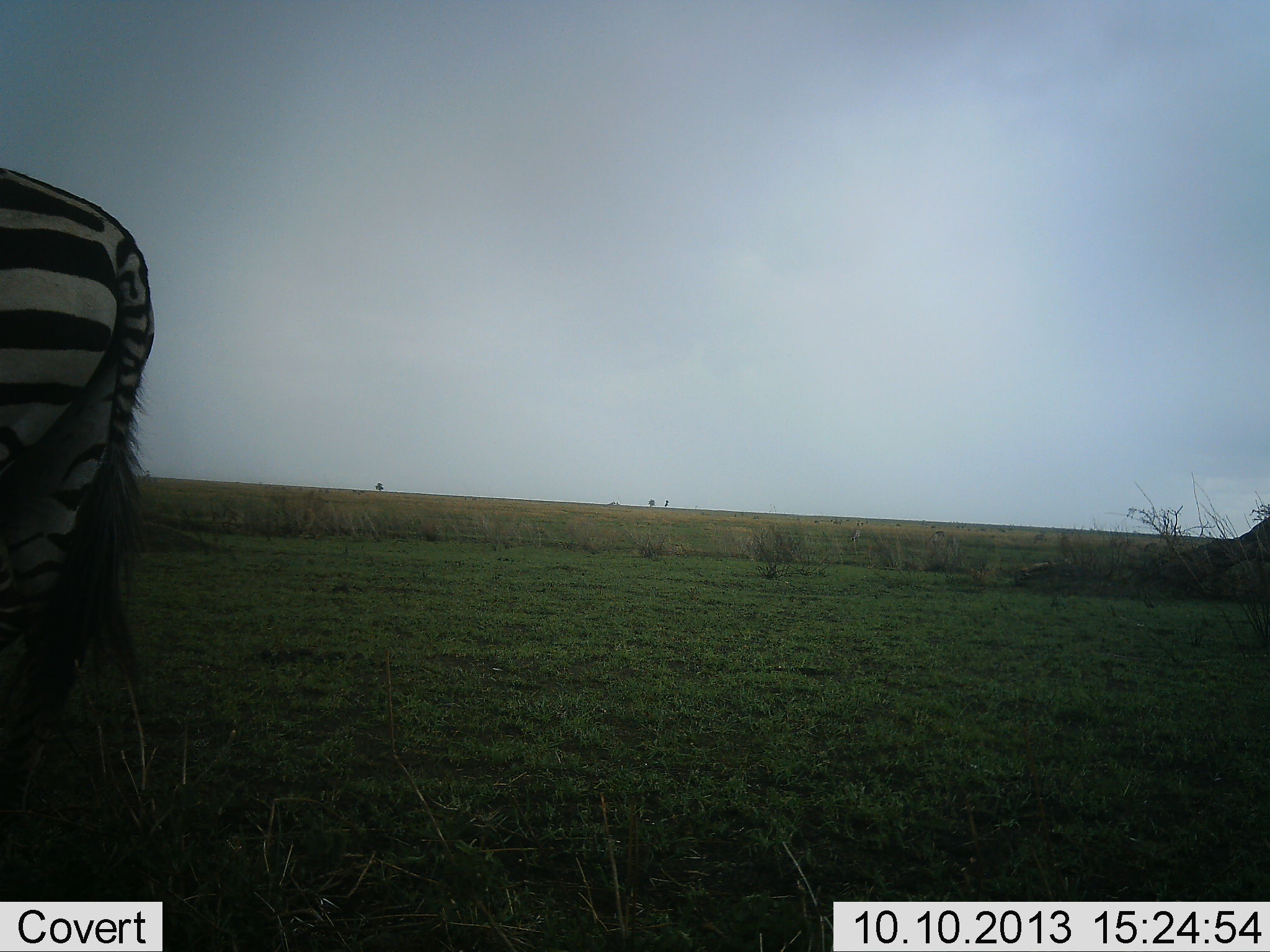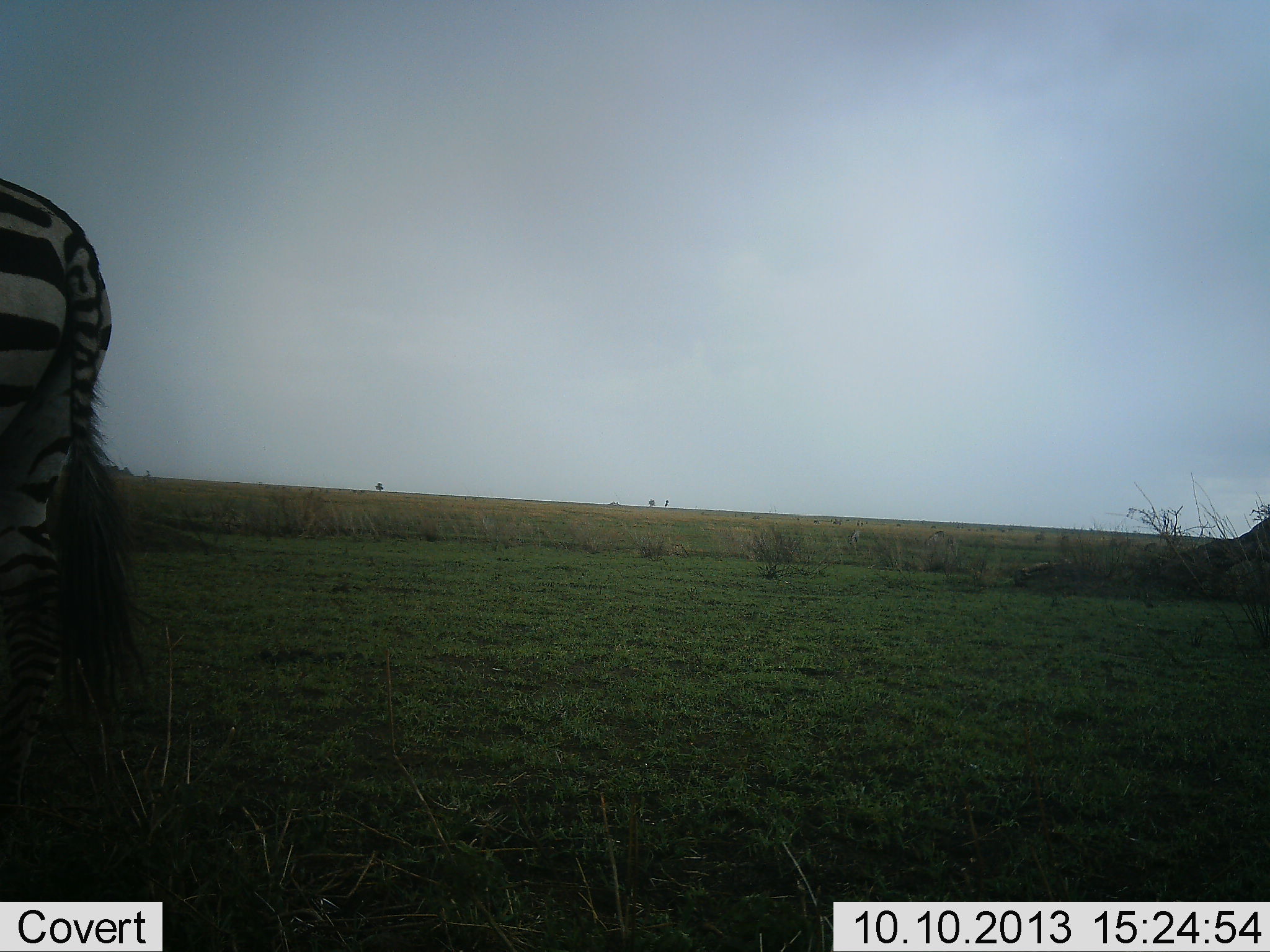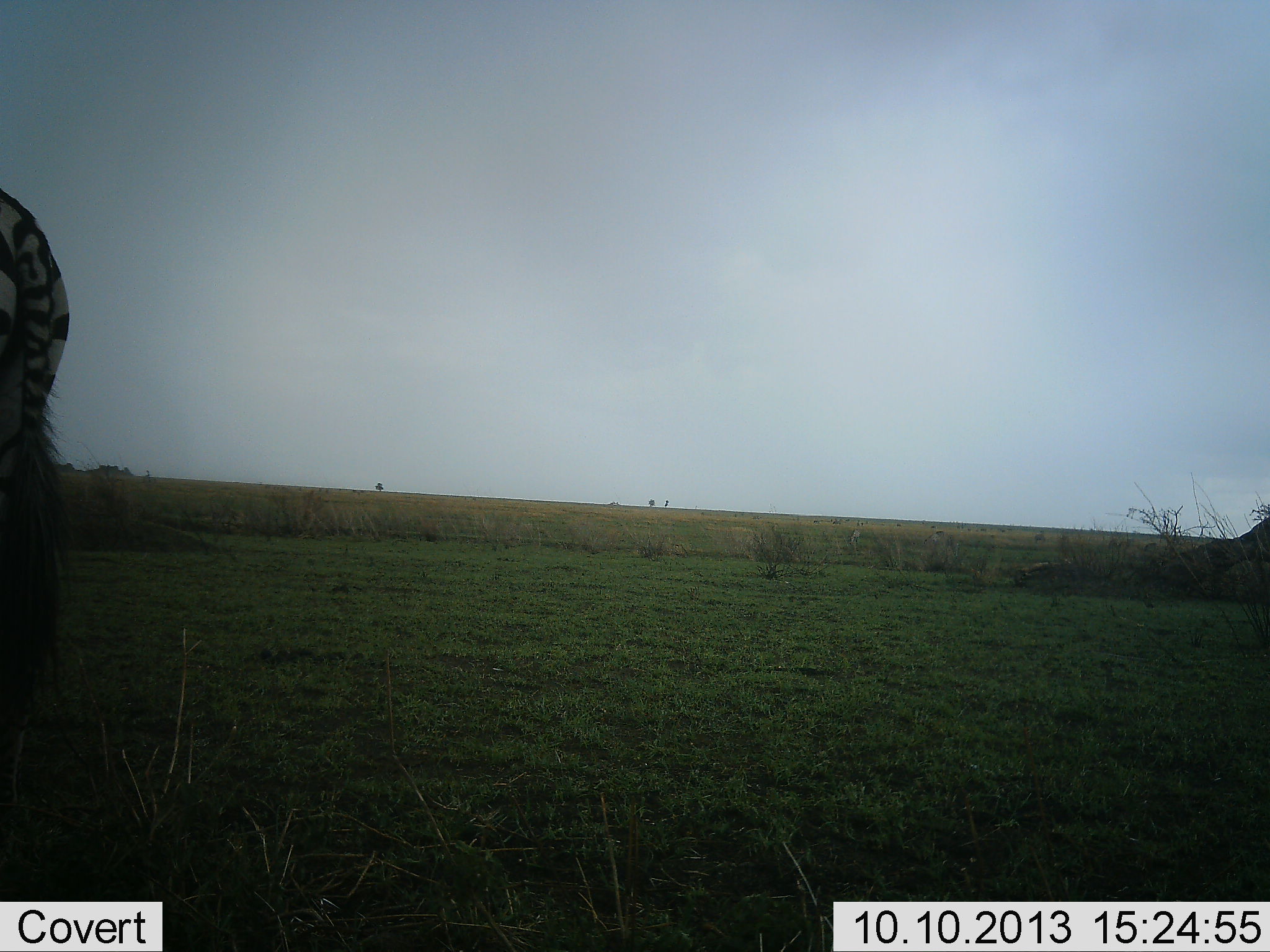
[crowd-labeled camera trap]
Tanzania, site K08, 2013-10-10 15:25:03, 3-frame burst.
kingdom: Animalia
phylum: Chordata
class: Mammalia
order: Perissodactyla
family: Equidae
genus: Equus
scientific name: Equus quagga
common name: plains zebra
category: zebra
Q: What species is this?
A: Zebra (plains zebra) (Equus quagga).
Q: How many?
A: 1.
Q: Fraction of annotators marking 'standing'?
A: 28%.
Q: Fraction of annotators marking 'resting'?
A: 0%.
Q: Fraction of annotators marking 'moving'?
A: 72%.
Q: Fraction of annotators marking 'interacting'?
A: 0%.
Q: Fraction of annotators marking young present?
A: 0%.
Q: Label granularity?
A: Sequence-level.